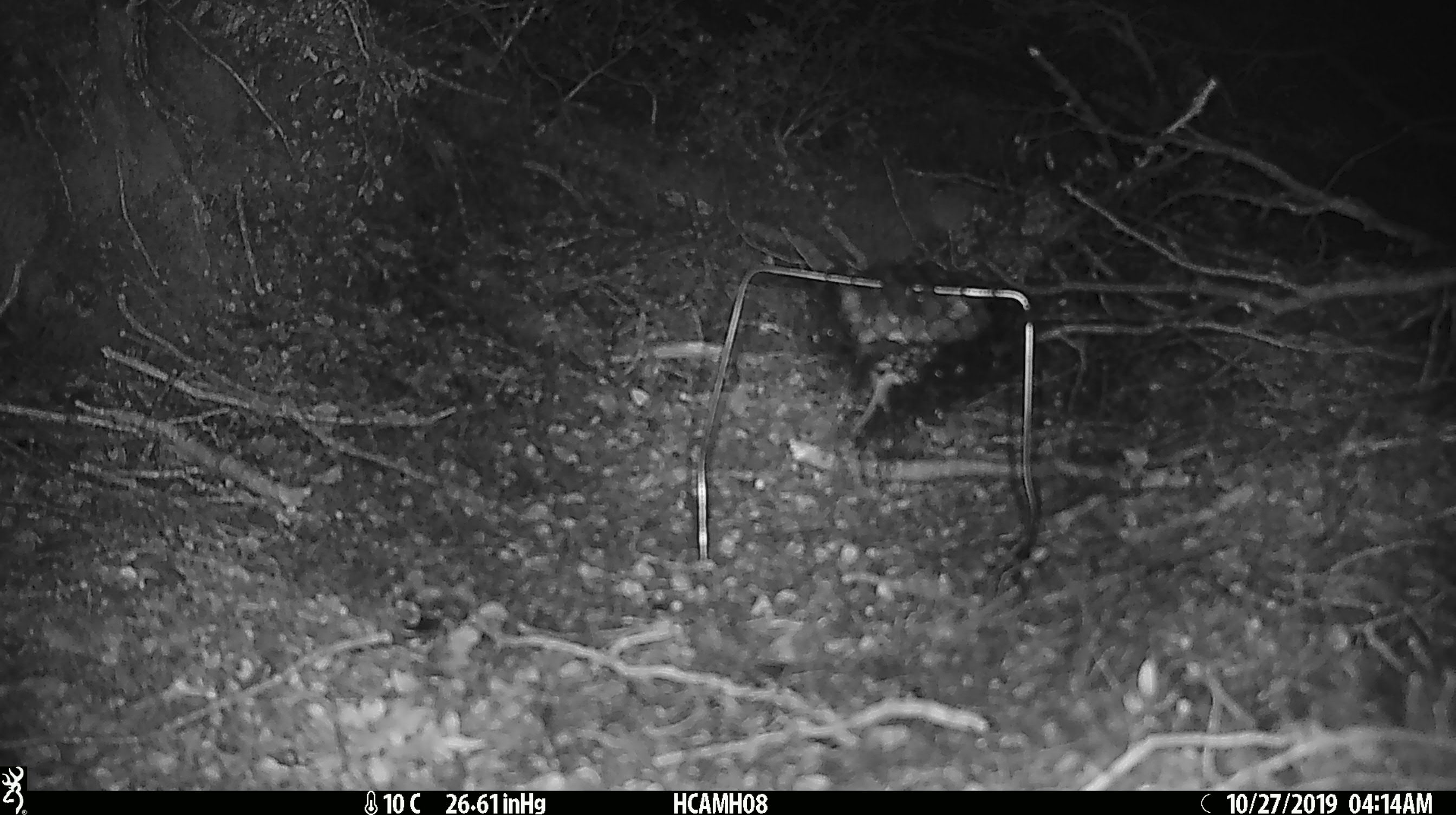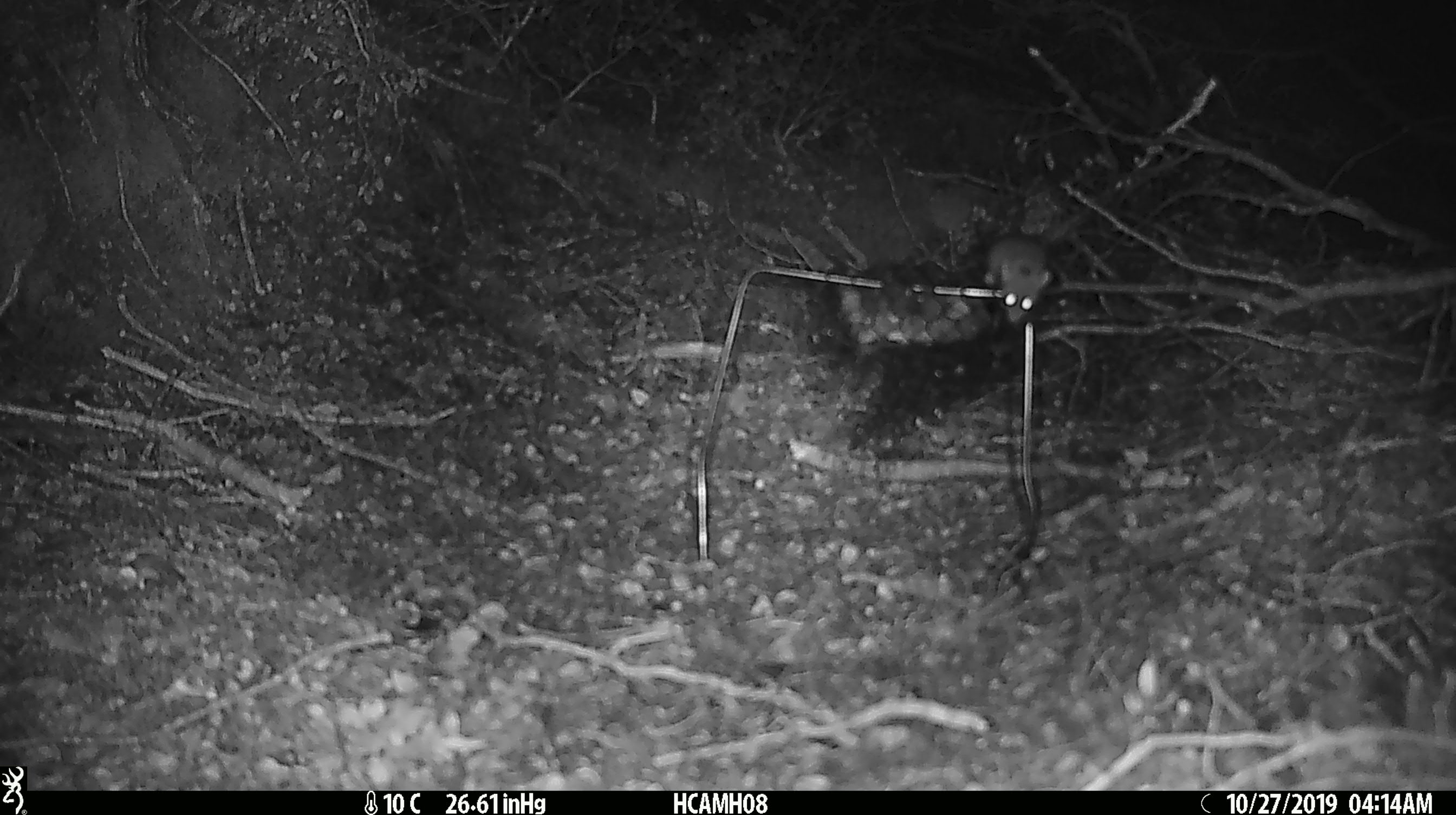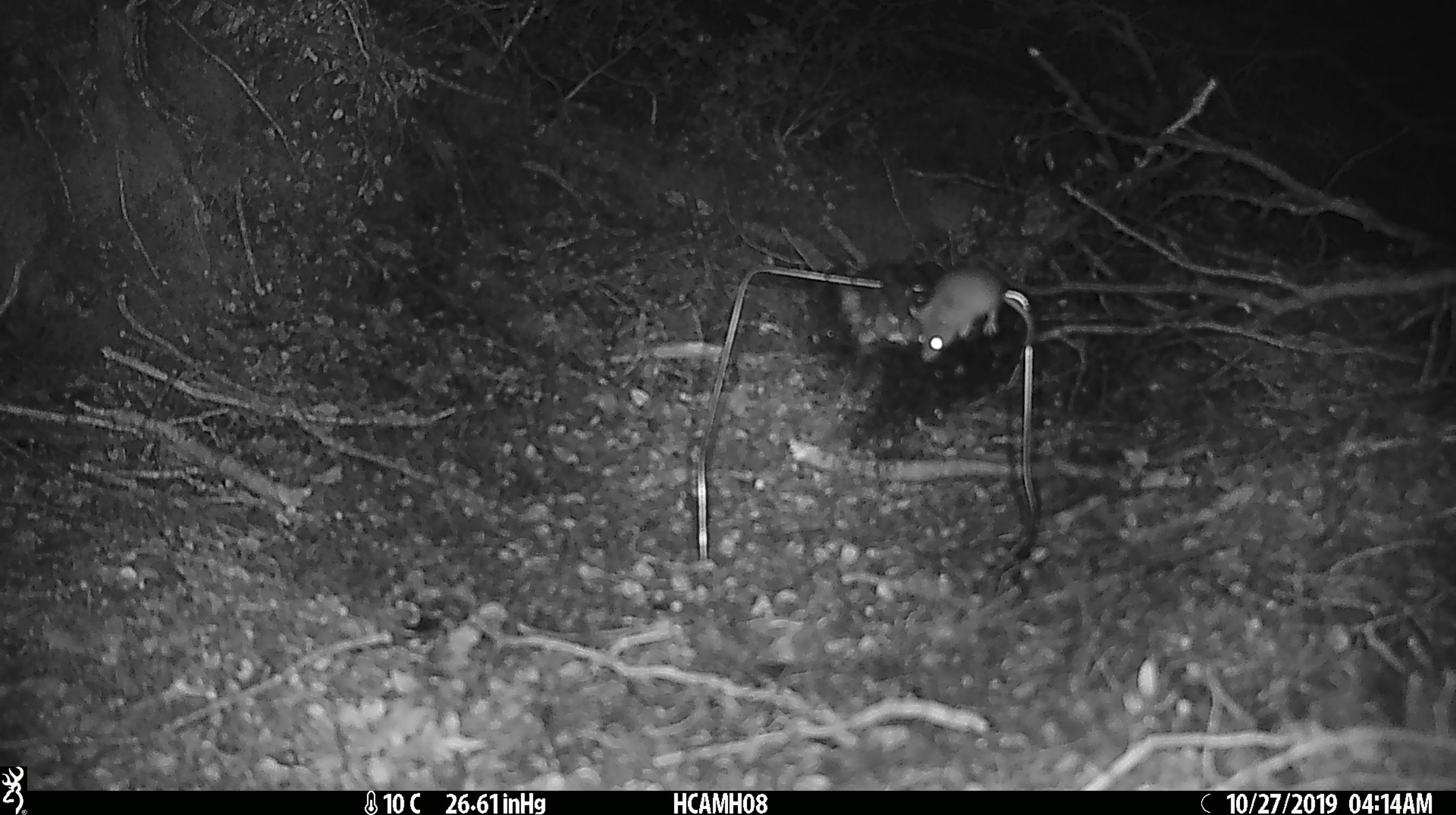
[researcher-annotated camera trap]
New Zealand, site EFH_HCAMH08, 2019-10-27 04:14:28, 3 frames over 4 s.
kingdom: Animalia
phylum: Chordata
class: Mammalia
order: Rodentia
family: Muridae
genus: Mus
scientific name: Mus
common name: mouse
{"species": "mouse (Mus)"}